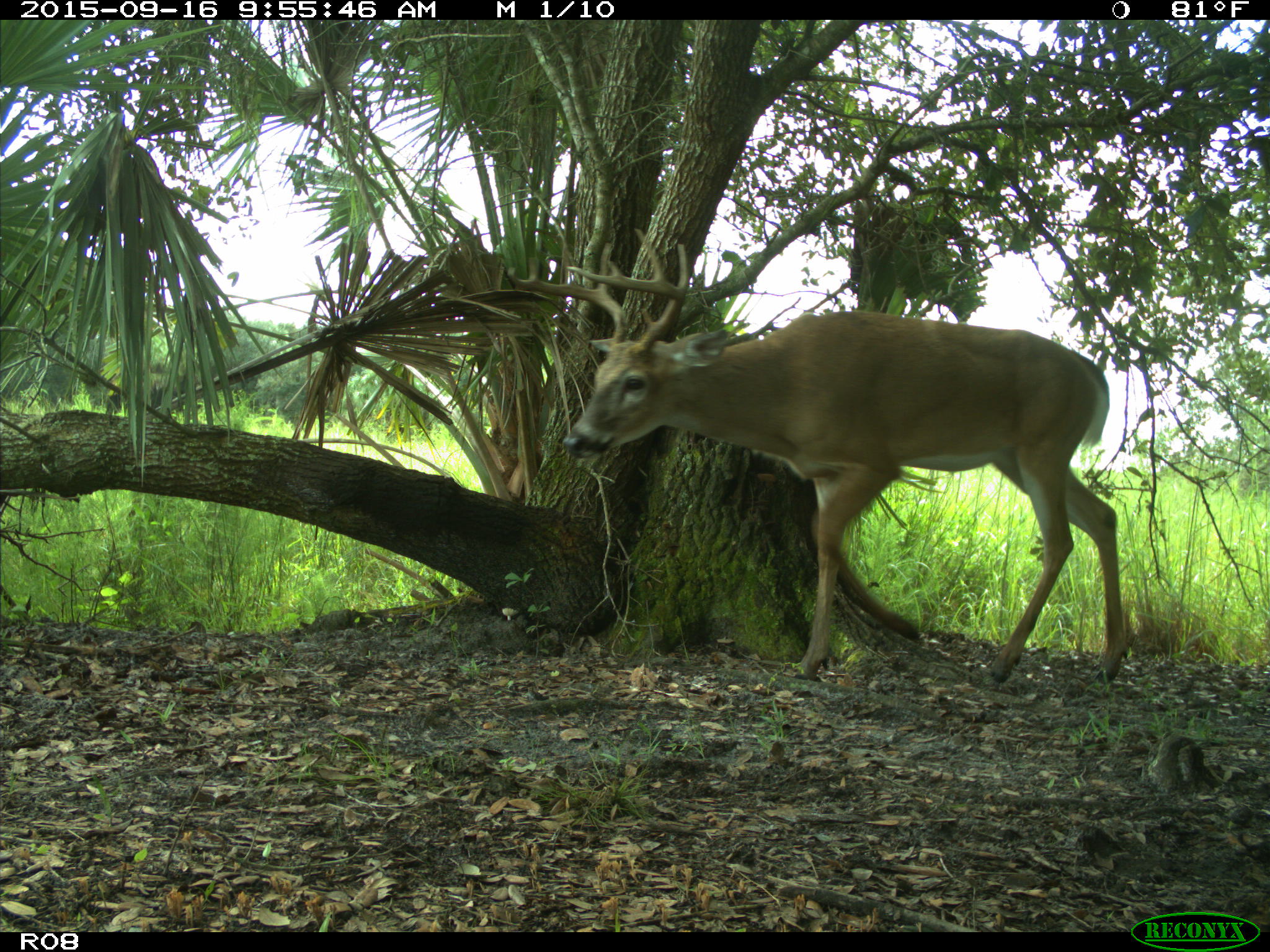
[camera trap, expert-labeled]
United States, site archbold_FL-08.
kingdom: Animalia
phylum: Chordata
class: Mammalia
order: Artiodactyla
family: Cervidae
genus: Odocoileus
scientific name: Odocoileus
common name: deer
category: unidentified deer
Unidentified deer (deer) (Odocoileus).